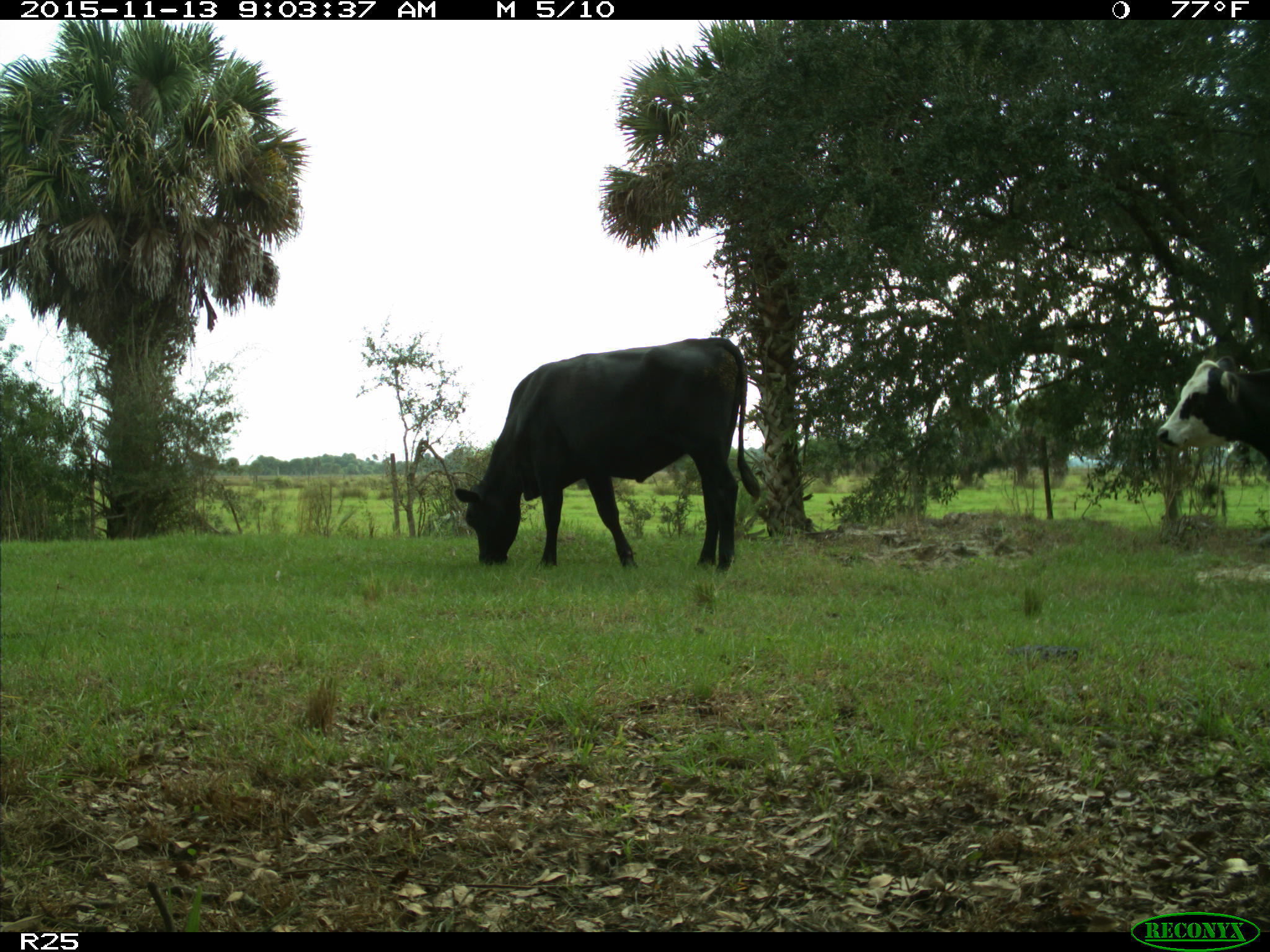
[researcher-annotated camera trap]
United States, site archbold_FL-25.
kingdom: Animalia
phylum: Chordata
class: Mammalia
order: Artiodactyla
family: Bovidae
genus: Bos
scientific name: Bos taurus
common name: domestic cow